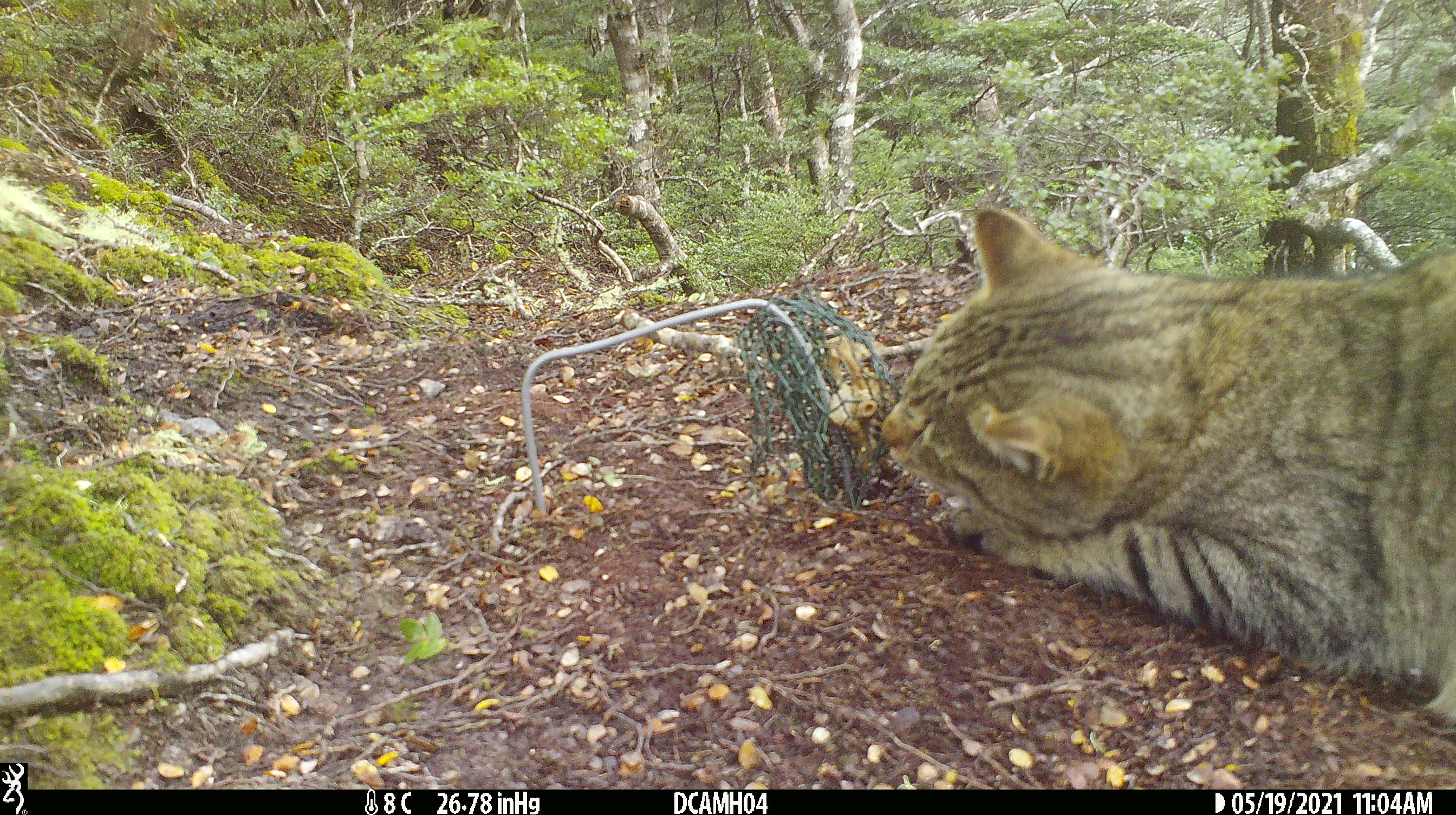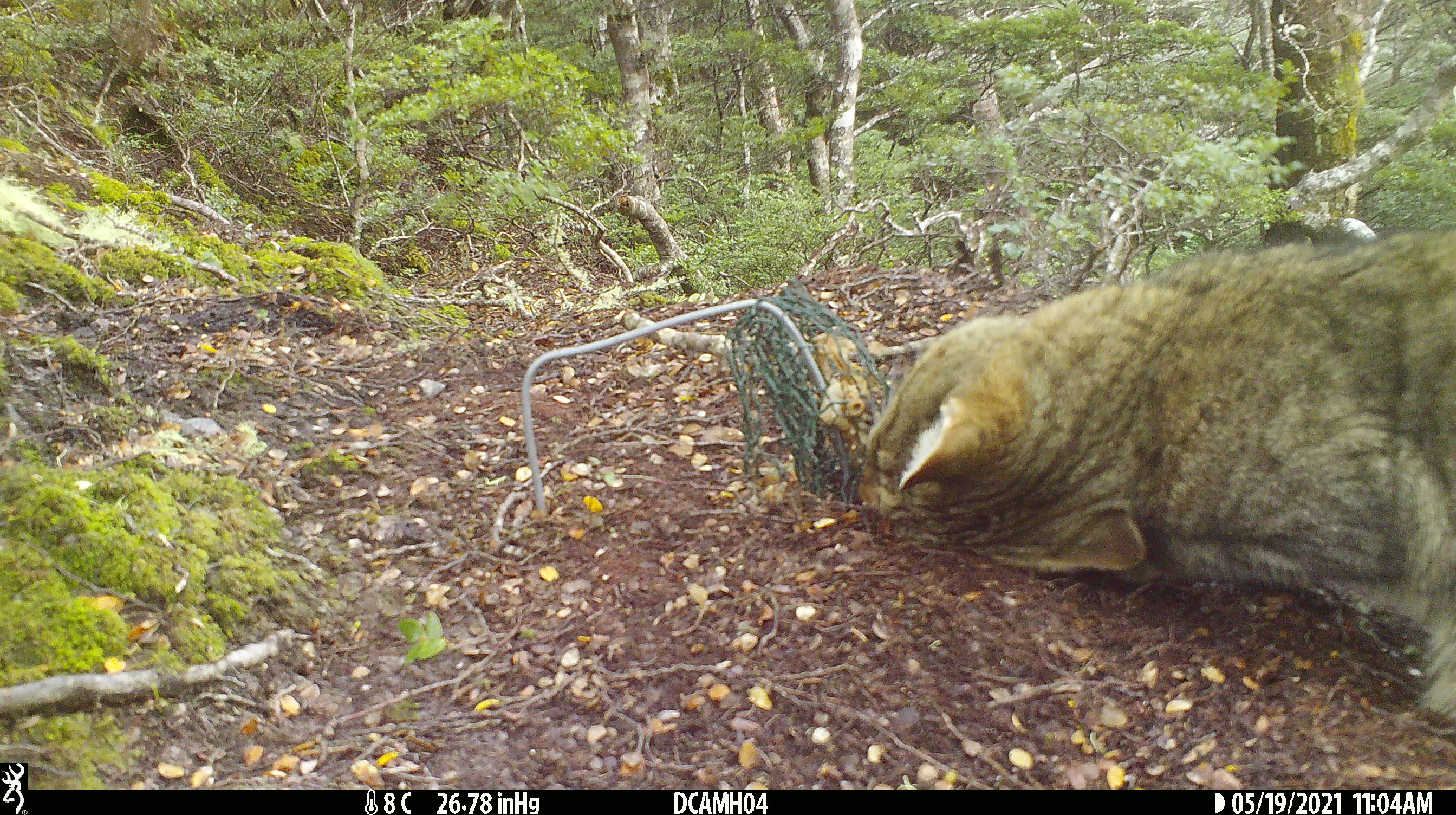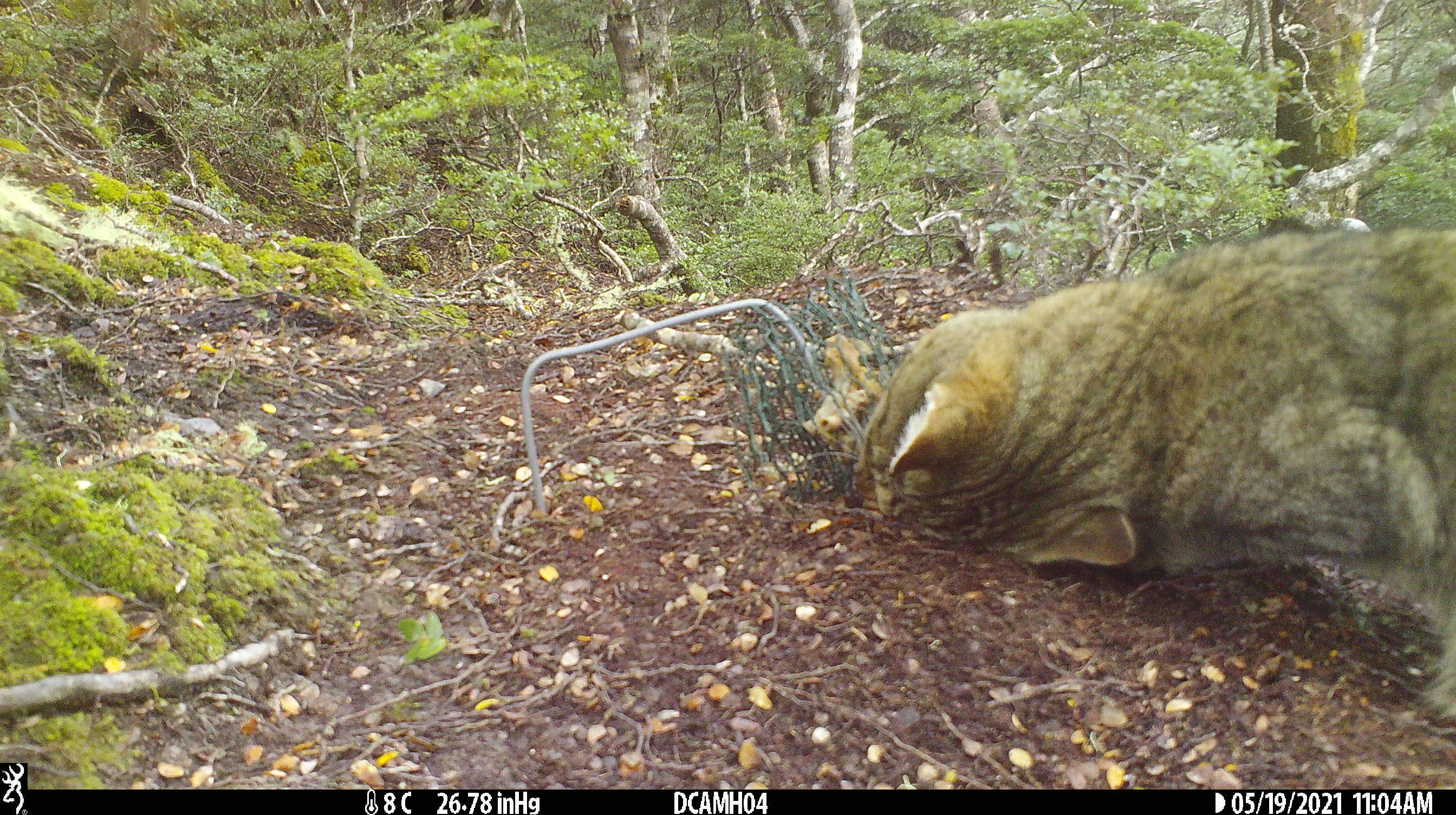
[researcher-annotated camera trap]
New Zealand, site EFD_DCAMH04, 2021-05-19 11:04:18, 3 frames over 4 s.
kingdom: Animalia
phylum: Chordata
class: Mammalia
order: Carnivora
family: Felidae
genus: Felis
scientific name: Felis catus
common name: domestic cat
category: cat